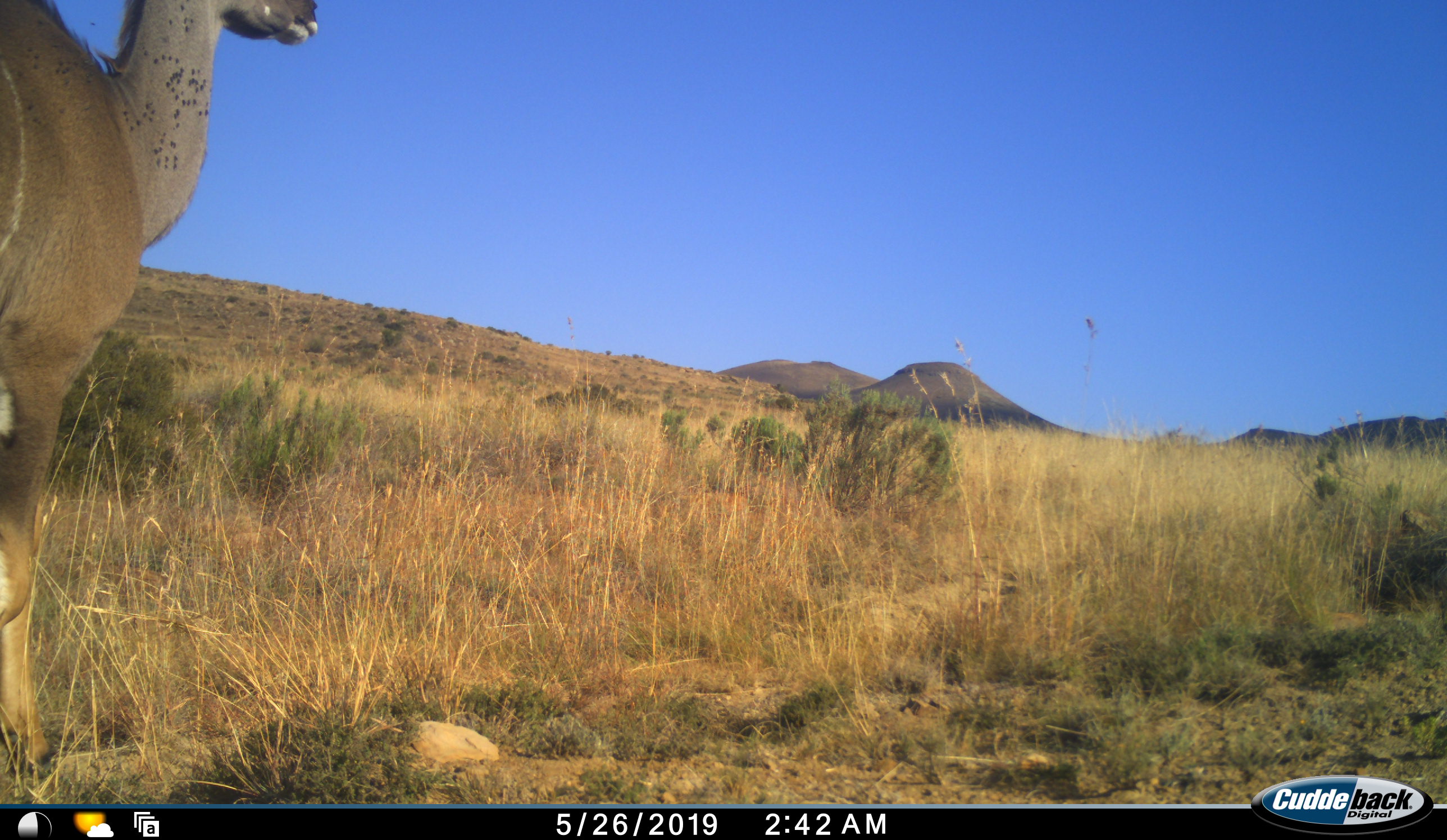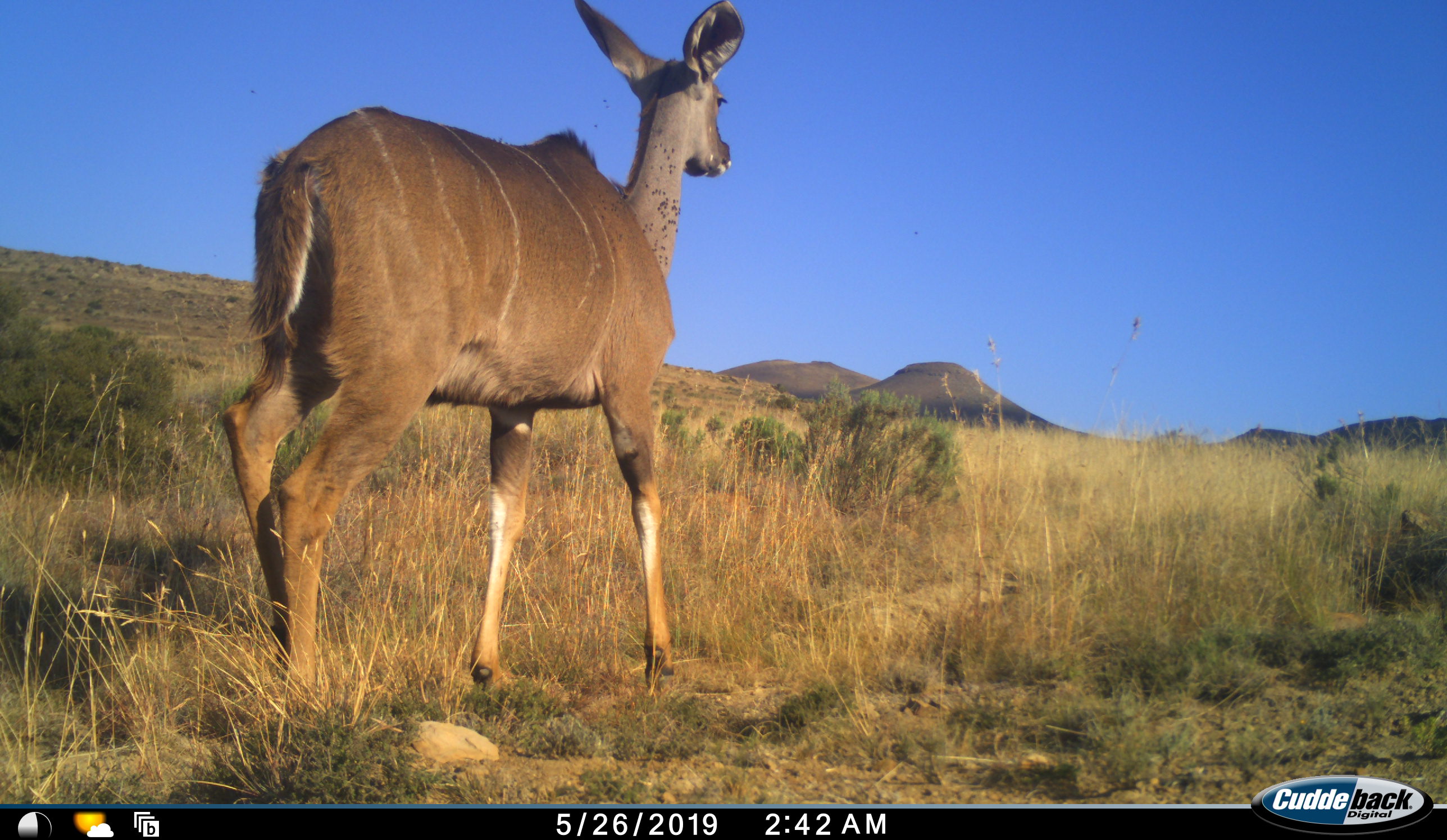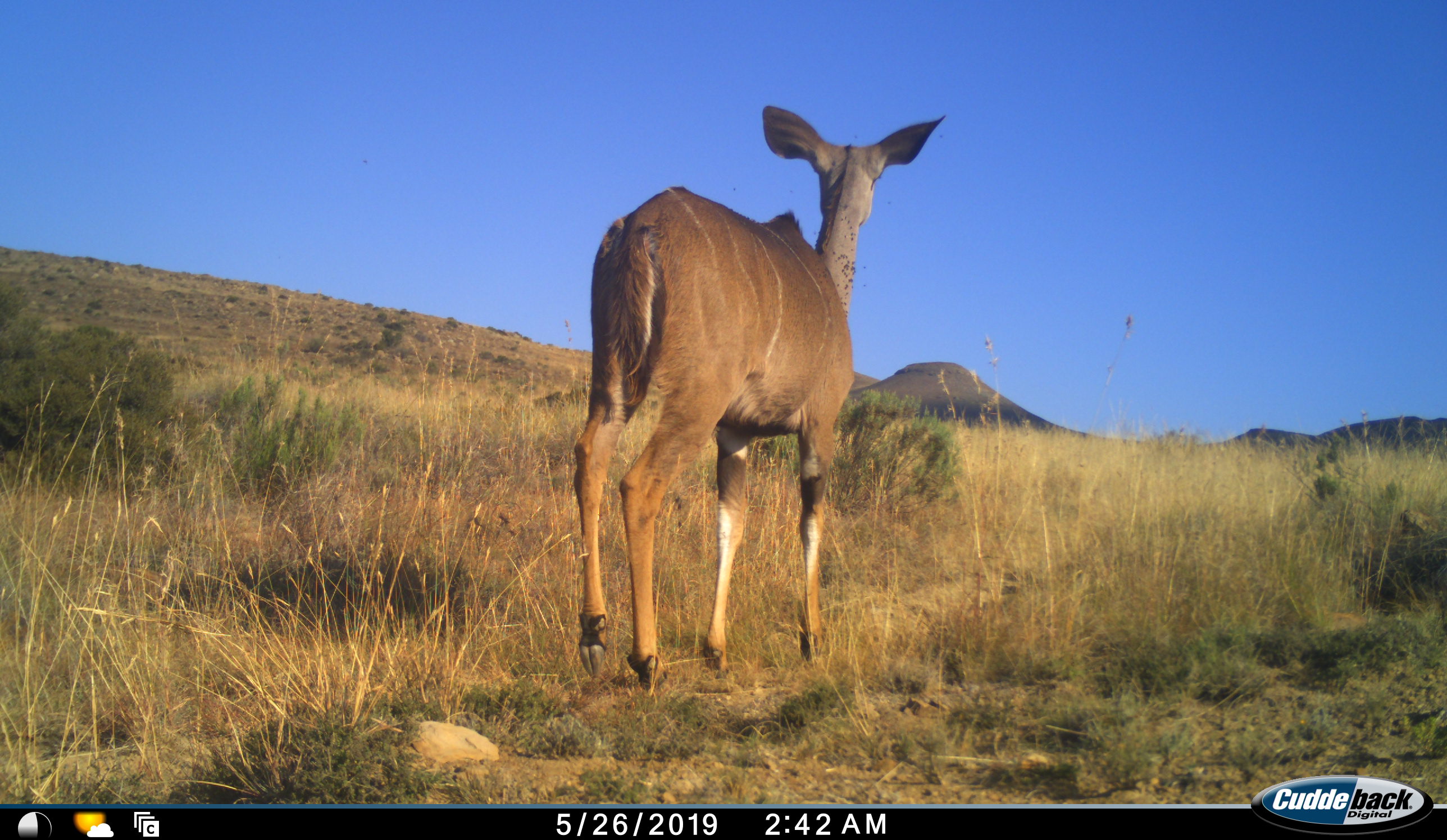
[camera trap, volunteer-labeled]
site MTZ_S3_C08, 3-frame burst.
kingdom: Animalia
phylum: Chordata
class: Mammalia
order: Artiodactyla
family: Bovidae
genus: Tragelaphus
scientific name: Tragelaphus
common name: kudu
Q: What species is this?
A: Kudu (Tragelaphus).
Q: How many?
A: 1.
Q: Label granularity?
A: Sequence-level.